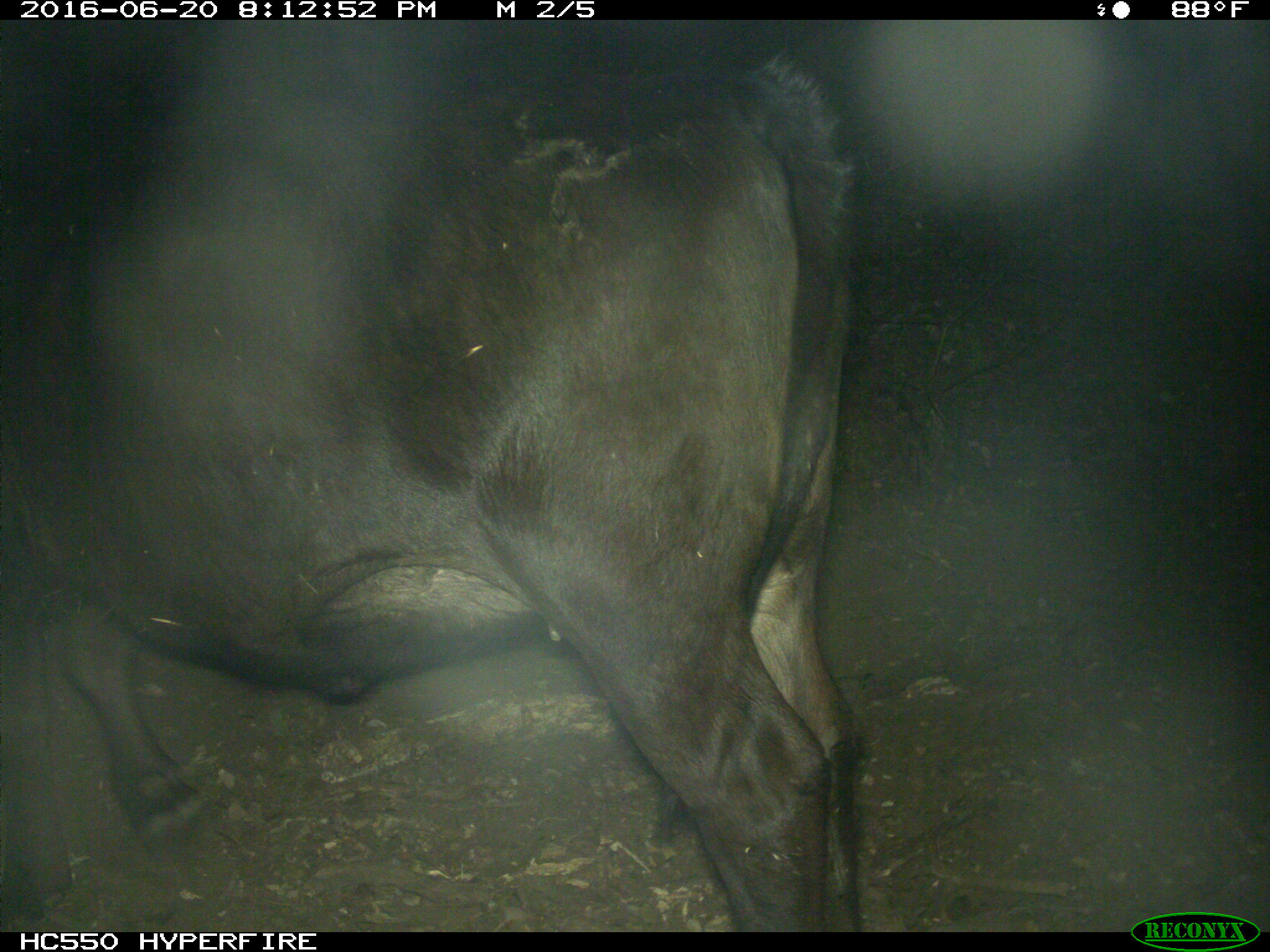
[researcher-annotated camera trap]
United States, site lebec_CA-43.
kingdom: Animalia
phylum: Chordata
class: Mammalia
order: Artiodactyla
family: Bovidae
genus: Bos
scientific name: Bos taurus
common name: domestic cow